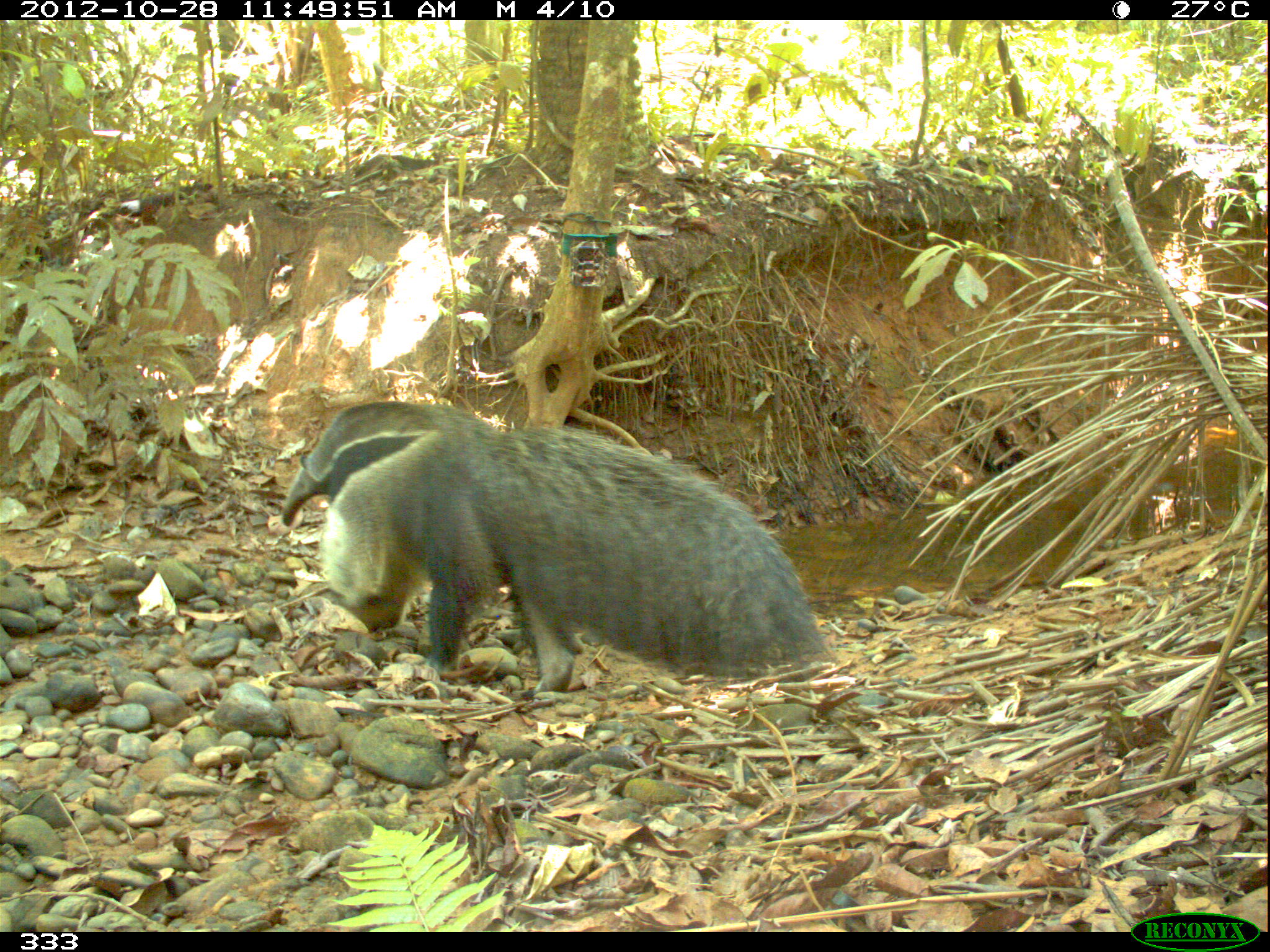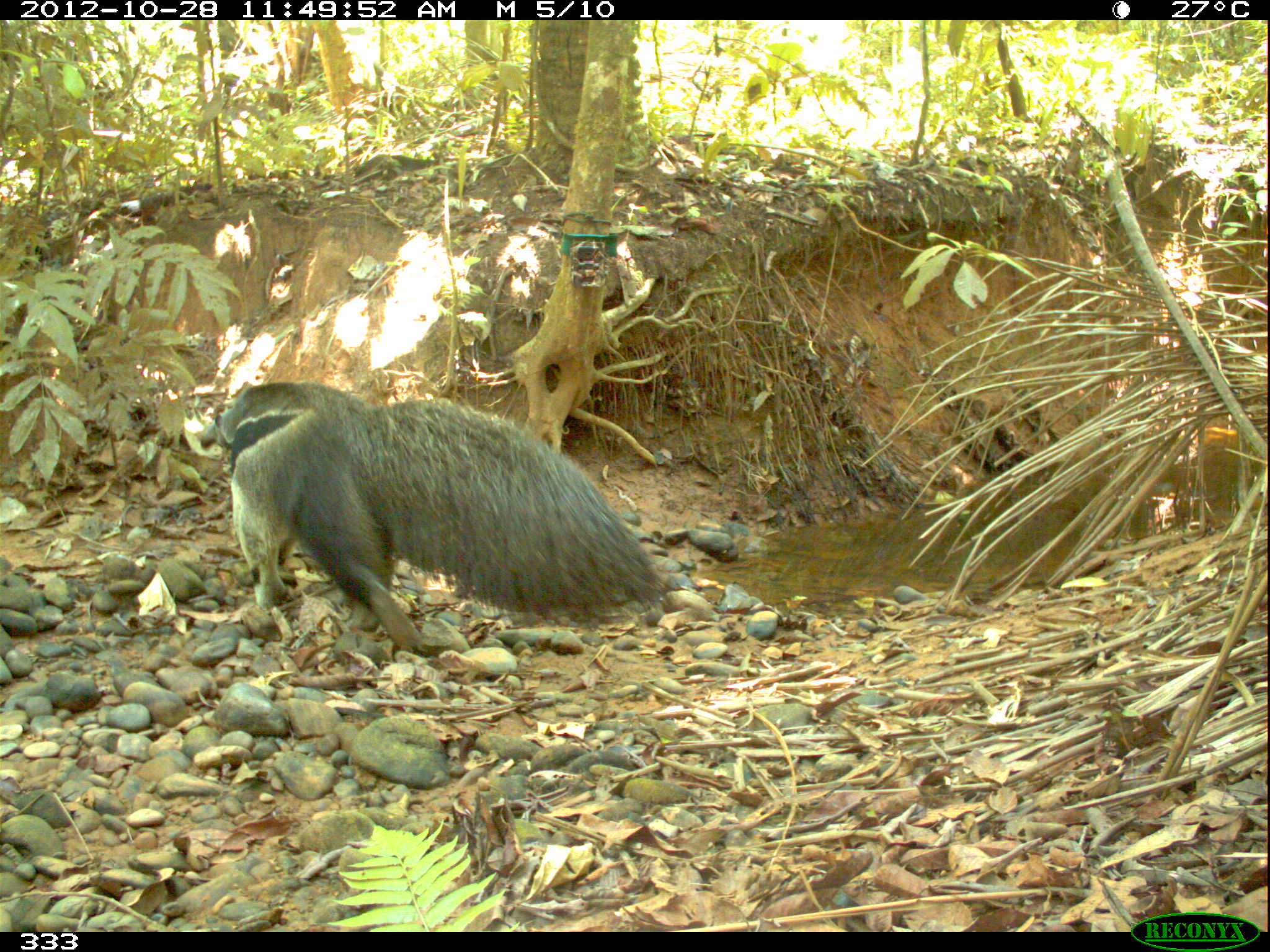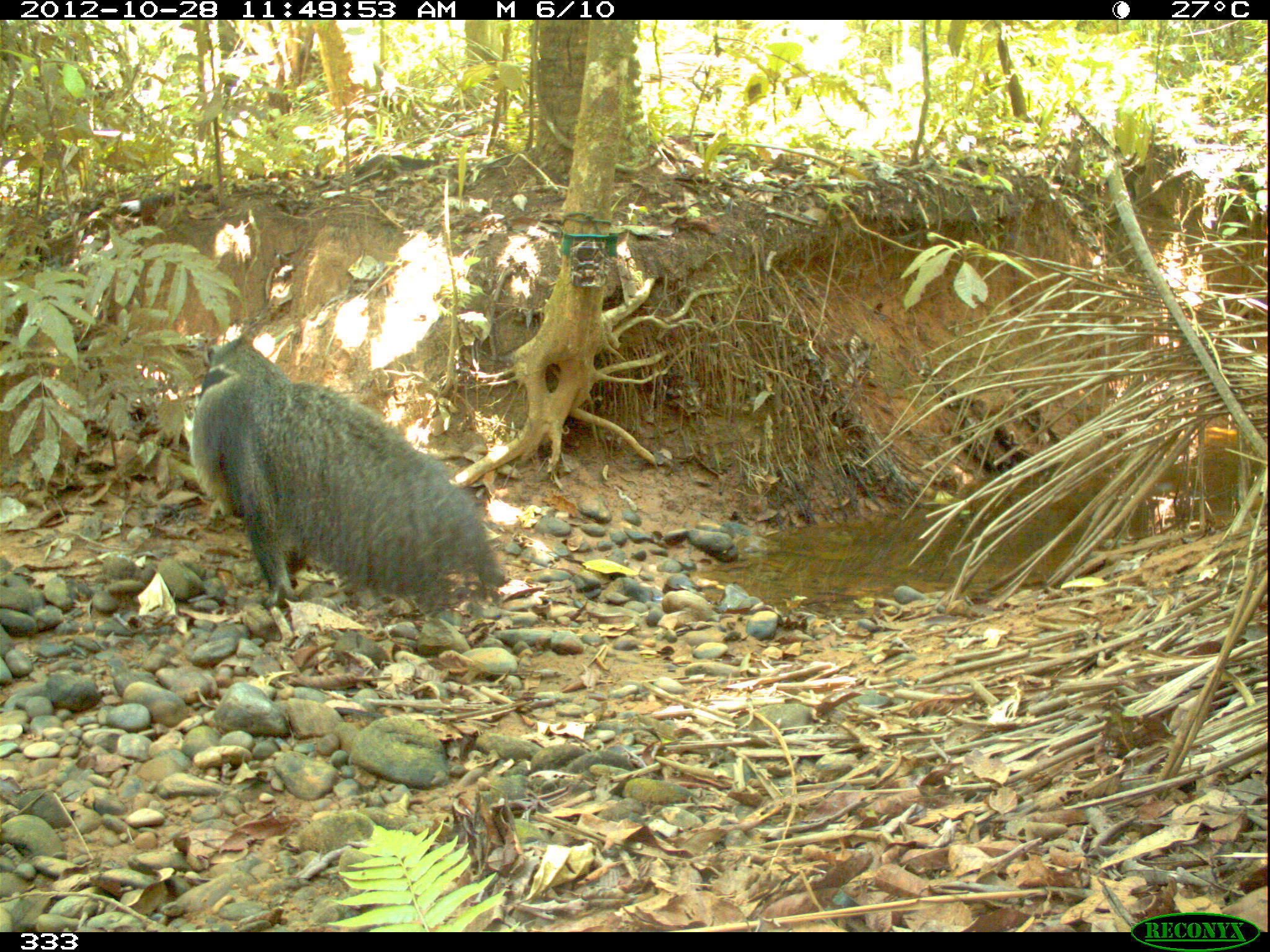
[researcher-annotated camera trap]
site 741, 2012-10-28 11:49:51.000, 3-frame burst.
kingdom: Animalia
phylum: Chordata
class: Mammalia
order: Pilosa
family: Myrmecophagidae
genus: Myrmecophaga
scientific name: Myrmecophaga tridactyla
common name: giant anteater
Myrmecophaga tridactyla (giant anteater).